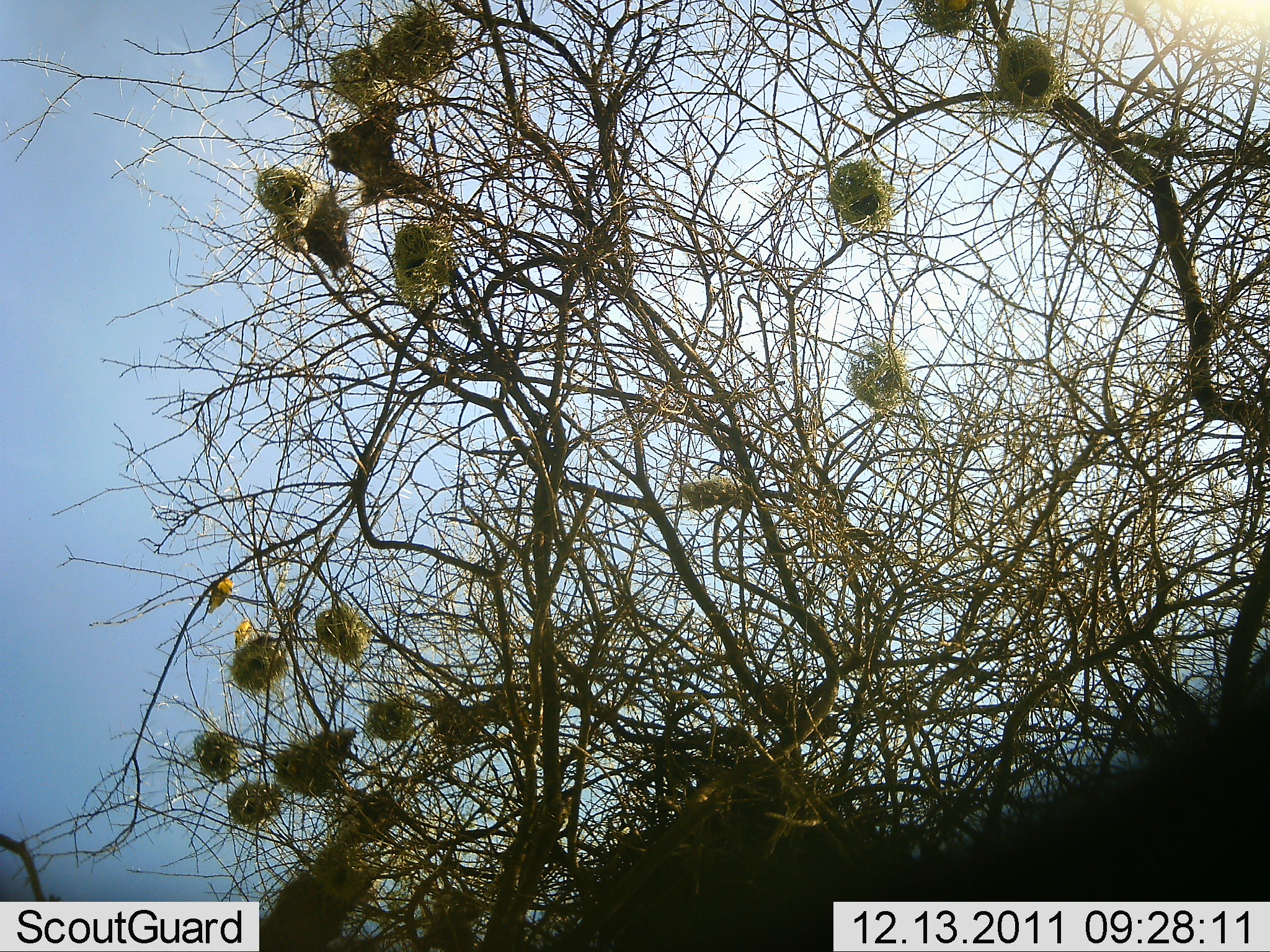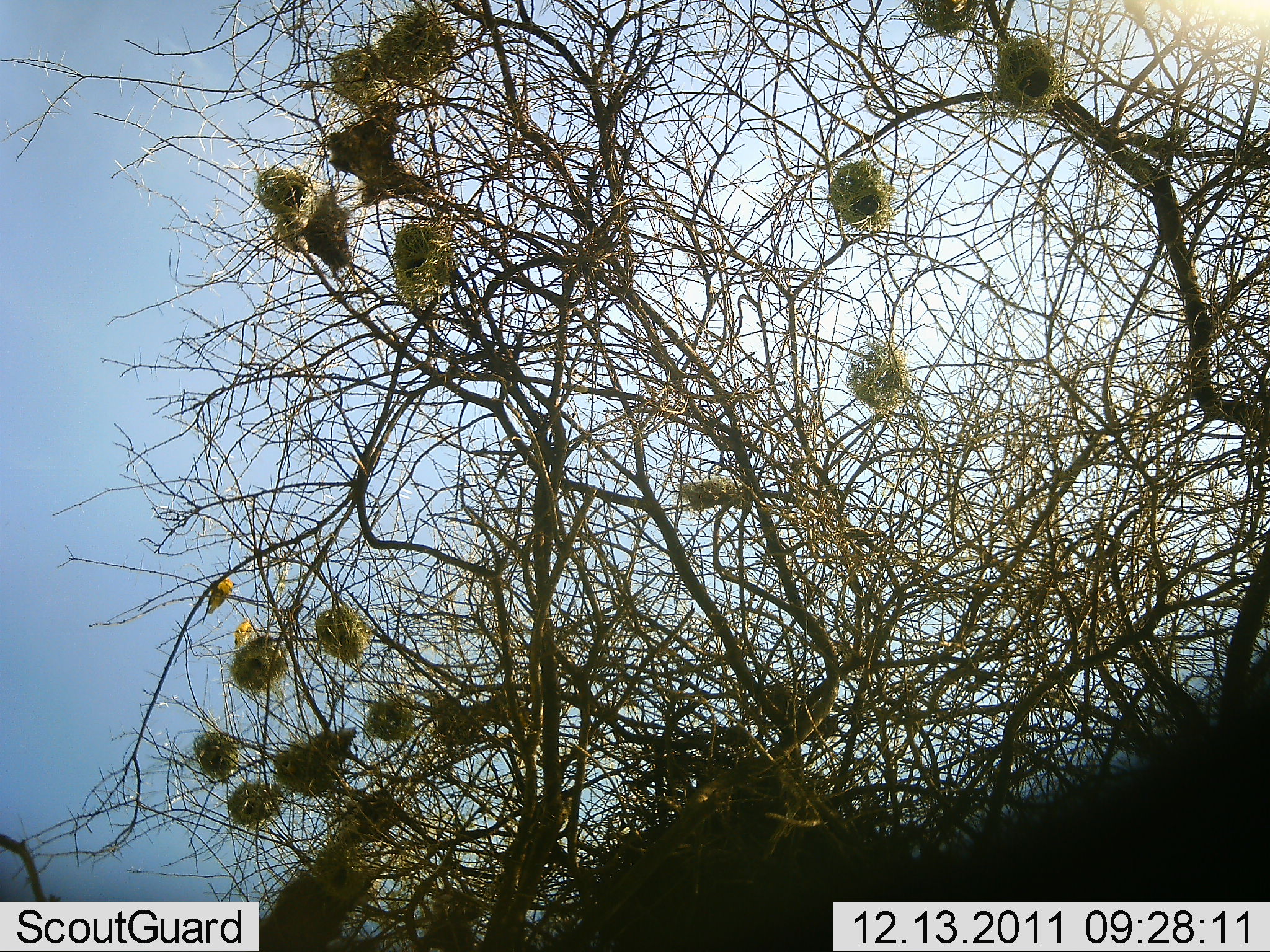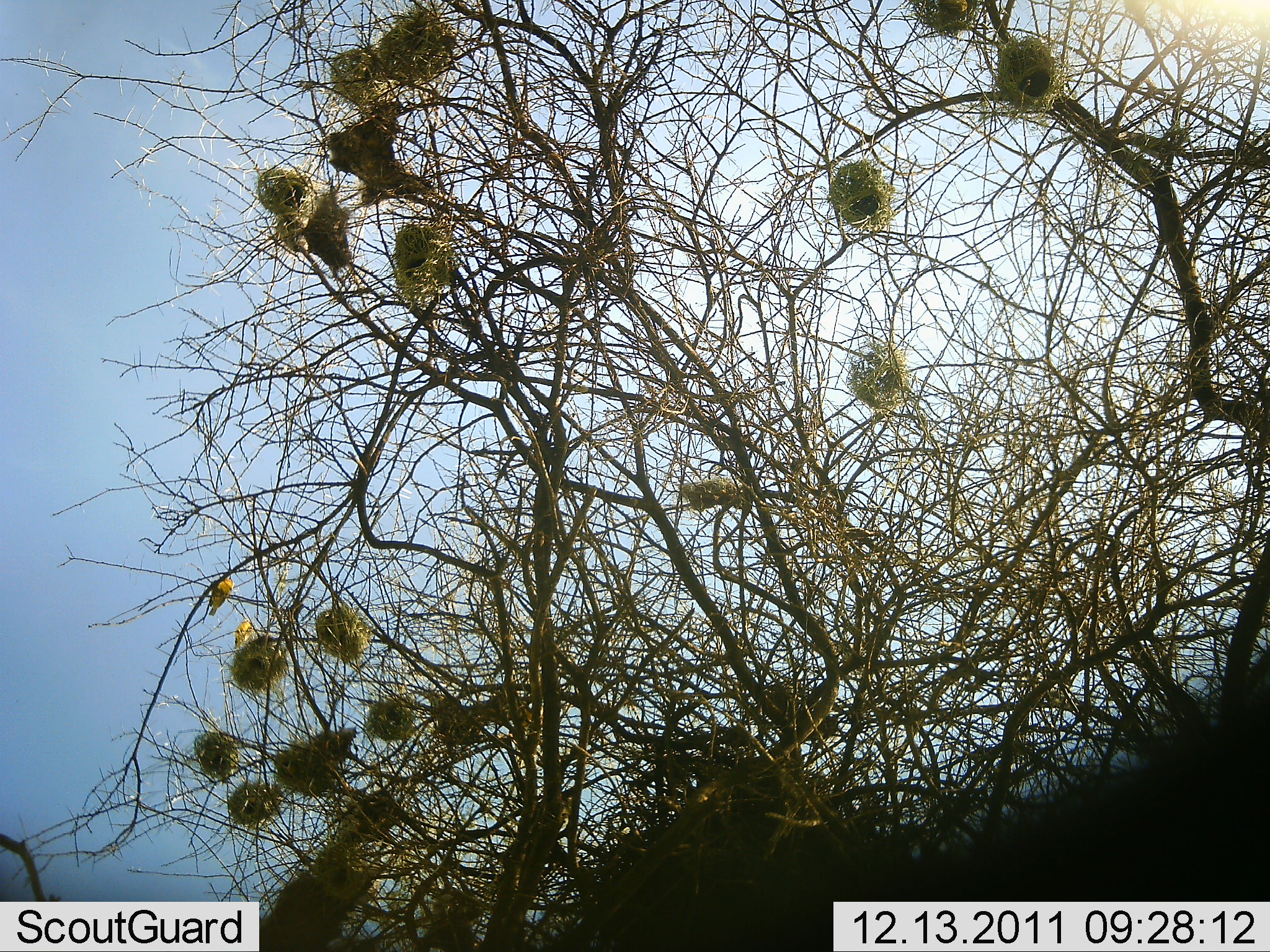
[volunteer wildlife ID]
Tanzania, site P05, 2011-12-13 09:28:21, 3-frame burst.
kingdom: Animalia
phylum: Chordata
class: Aves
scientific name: Aves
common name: bird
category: otherbird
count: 3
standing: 40%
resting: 40%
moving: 20%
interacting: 0%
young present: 0%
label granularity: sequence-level